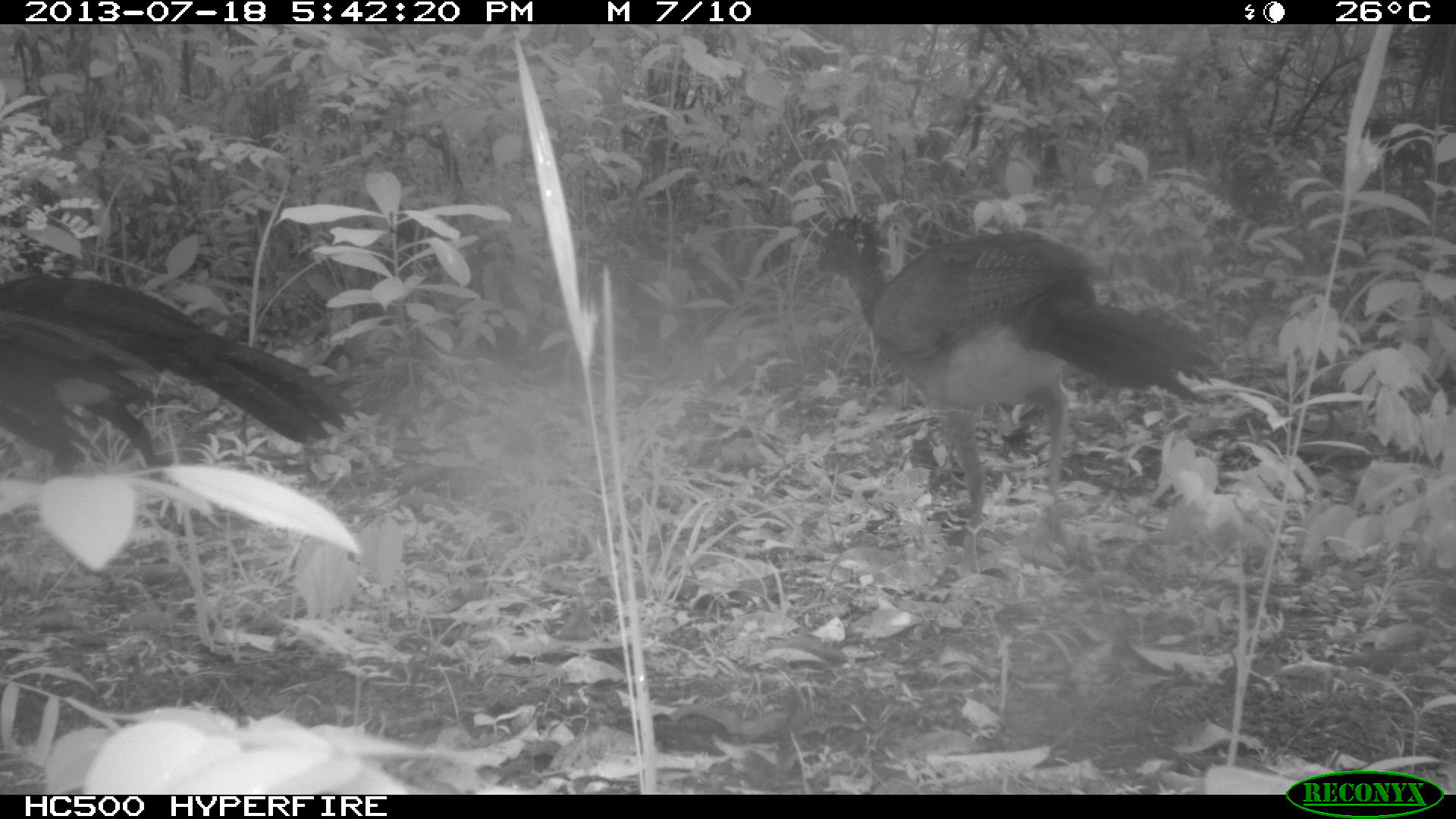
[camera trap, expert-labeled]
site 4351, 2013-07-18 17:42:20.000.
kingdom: Animalia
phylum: Chordata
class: Aves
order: Galliformes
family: Cracidae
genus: Crax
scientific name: Crax rubra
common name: great curassow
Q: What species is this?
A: Crax rubra (great curassow).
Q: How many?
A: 5.